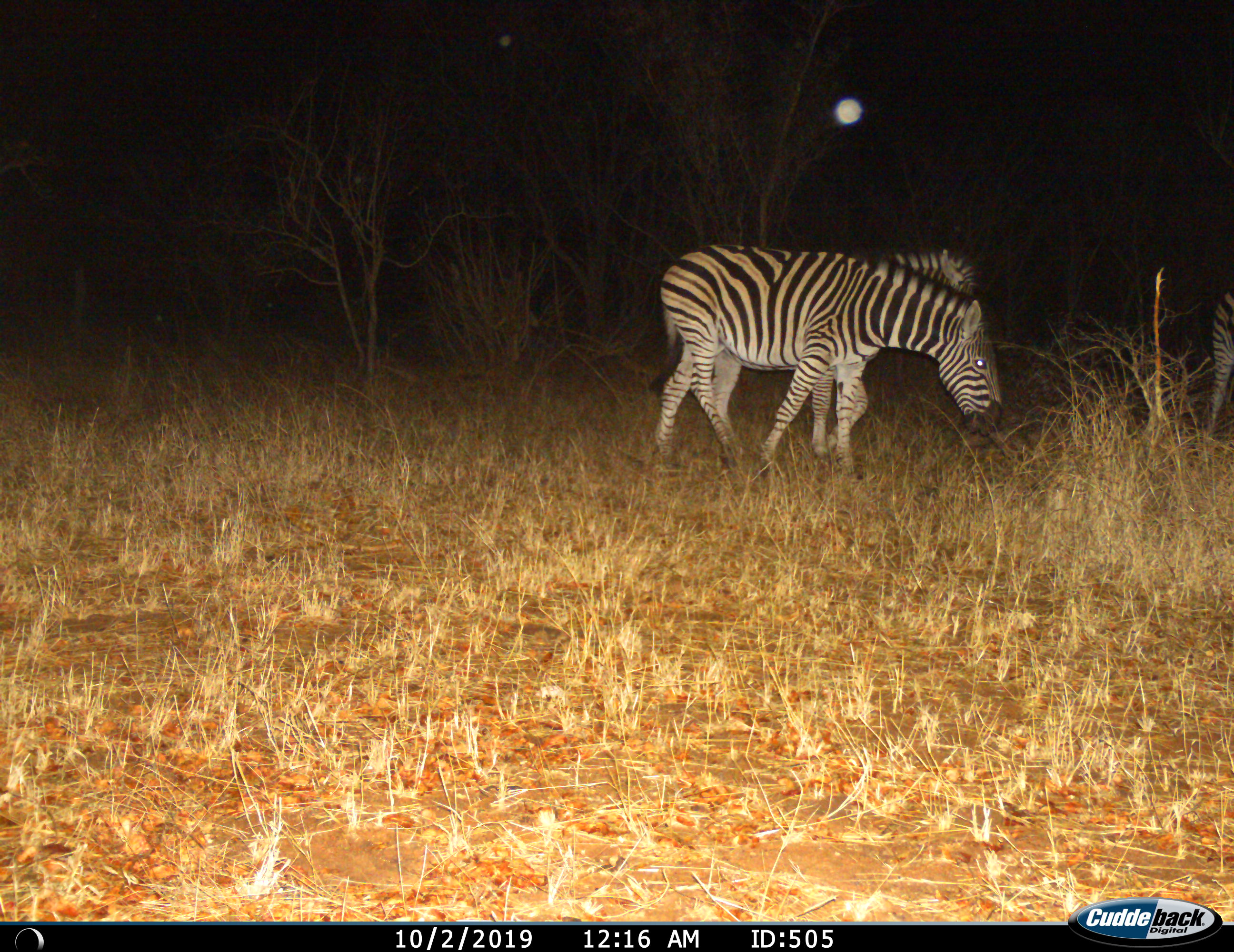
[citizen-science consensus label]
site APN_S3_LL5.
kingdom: Animalia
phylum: Chordata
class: Mammalia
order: Perissodactyla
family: Equidae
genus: Equus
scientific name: Equus quagga burchellii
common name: burchell's zebra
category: zebraburchells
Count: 2.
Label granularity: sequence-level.